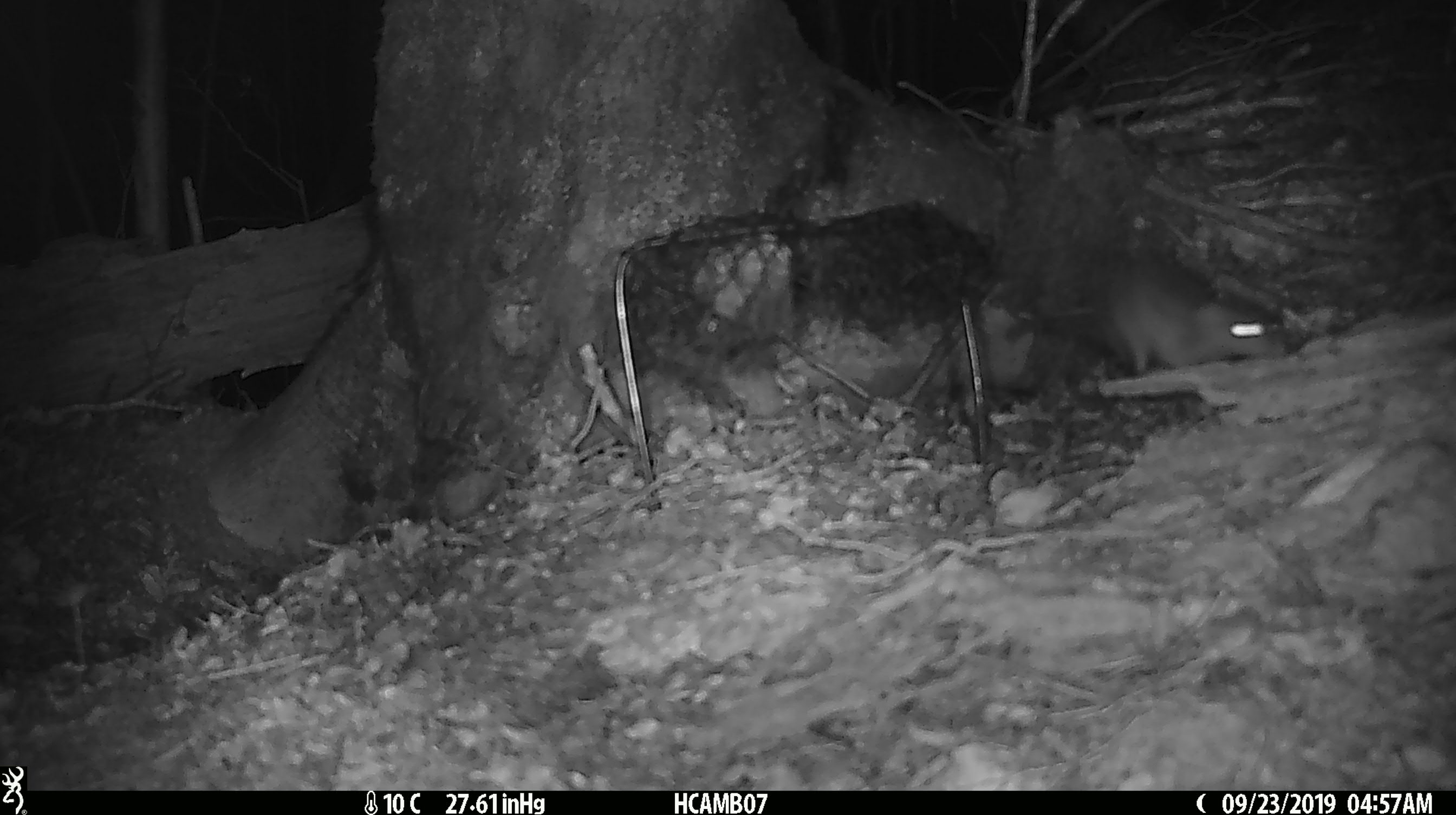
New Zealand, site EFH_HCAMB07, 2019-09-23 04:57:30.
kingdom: Animalia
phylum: Chordata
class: Mammalia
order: Rodentia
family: Muridae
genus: Mus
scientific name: Mus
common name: mouse